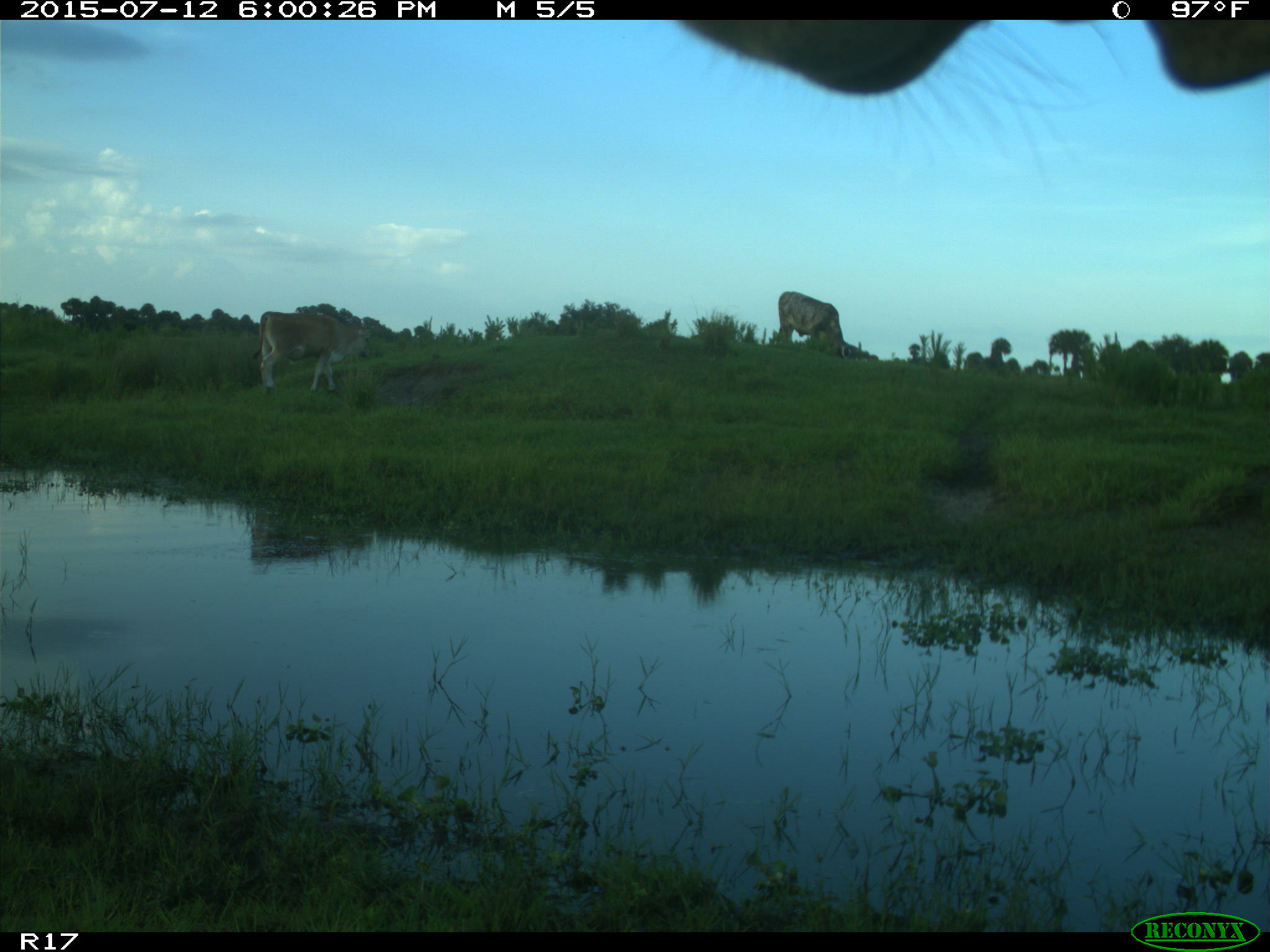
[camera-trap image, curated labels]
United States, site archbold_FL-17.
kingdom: Animalia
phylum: Chordata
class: Mammalia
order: Artiodactyla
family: Bovidae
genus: Bos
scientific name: Bos taurus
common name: domestic cow